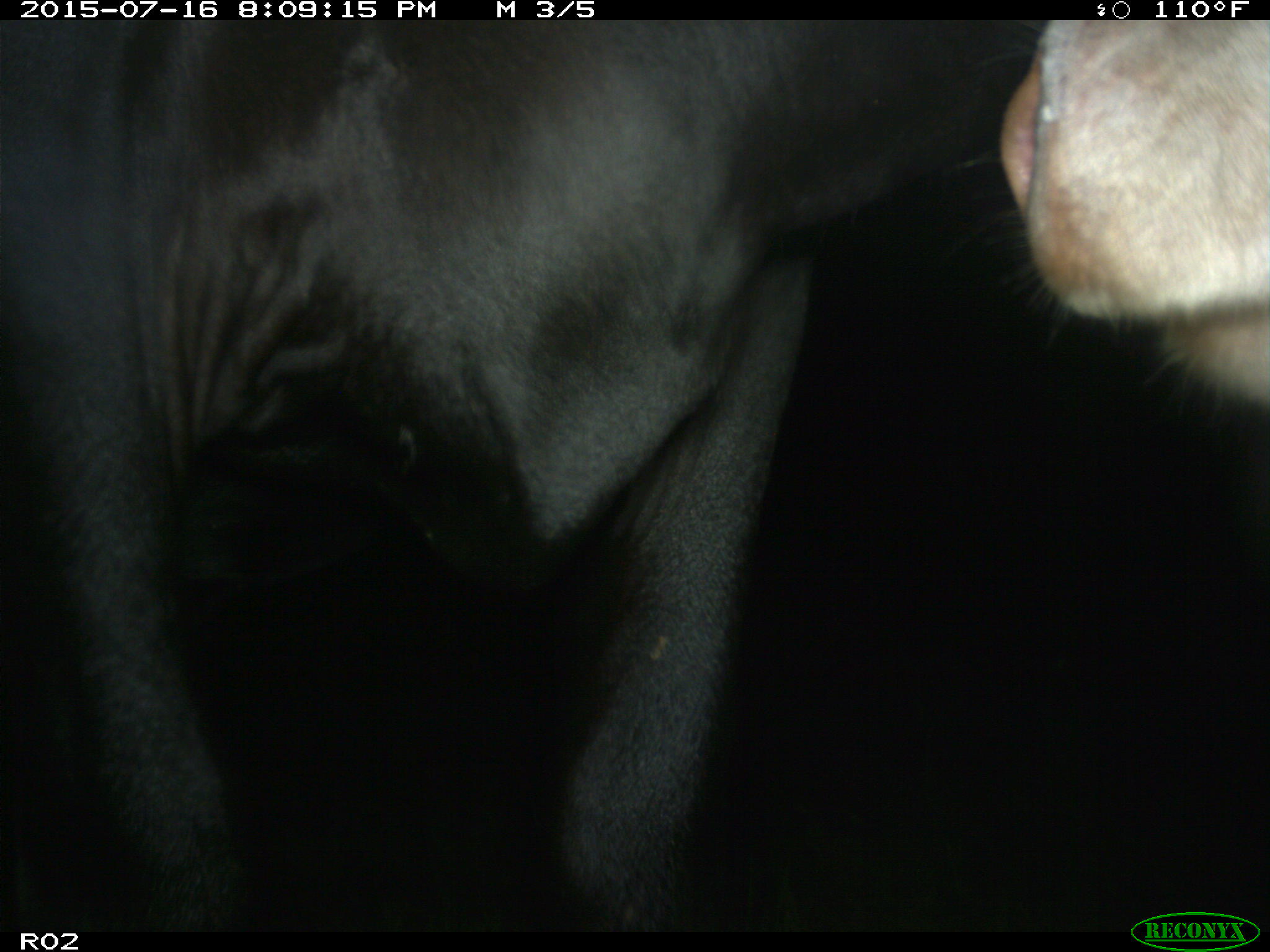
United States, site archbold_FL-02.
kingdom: Animalia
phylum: Chordata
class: Mammalia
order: Artiodactyla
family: Bovidae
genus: Bos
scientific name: Bos taurus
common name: domestic cow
Bos taurus (domestic cow).